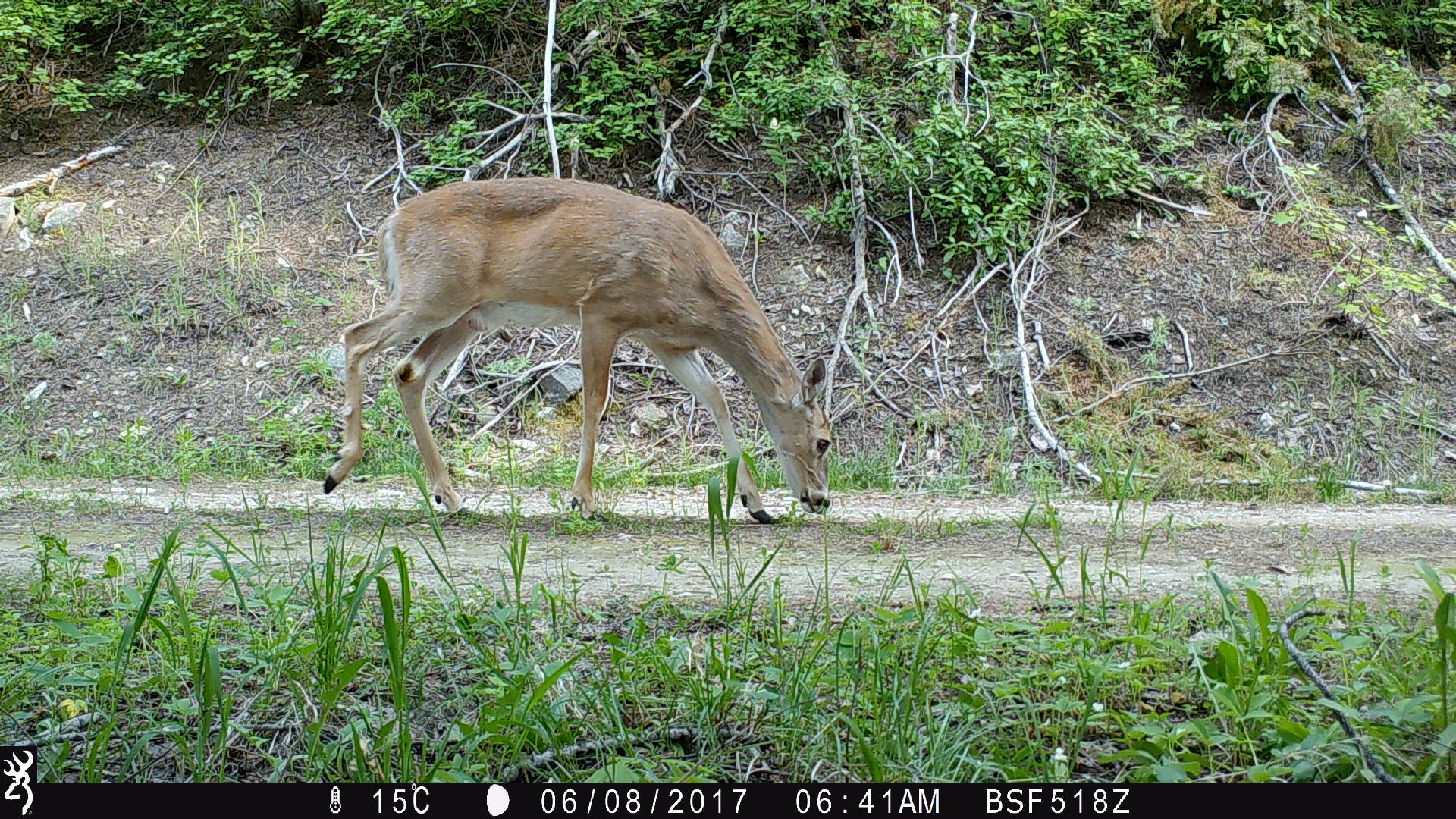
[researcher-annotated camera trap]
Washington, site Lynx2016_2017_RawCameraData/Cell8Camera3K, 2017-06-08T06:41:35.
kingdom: Animalia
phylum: Chordata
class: Mammalia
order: Artiodactyla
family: Cervidae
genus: Odocoileus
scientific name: Odocoileus virginianus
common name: white-tailed deer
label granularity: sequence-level